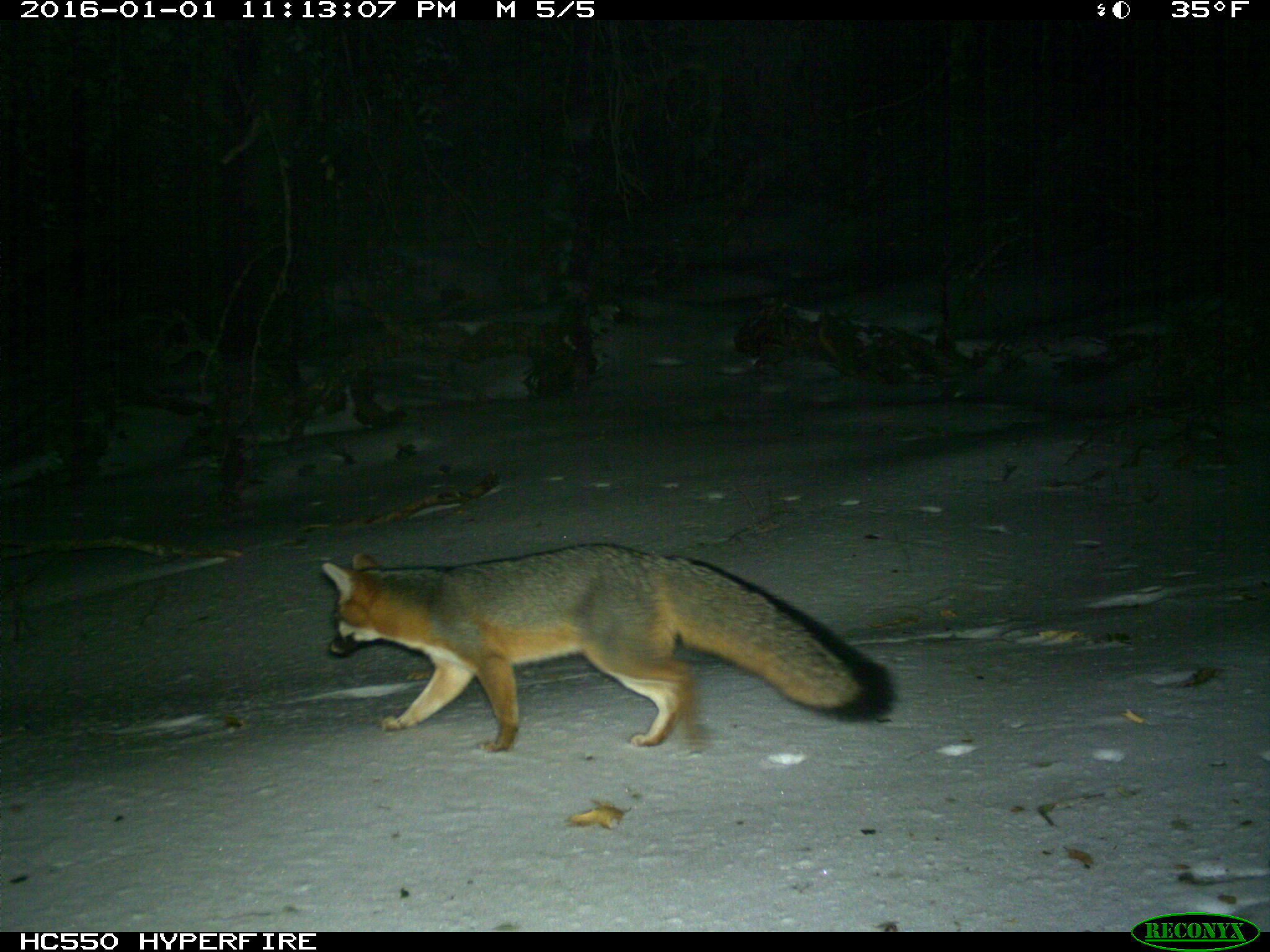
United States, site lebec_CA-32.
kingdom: Animalia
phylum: Chordata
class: Mammalia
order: Carnivora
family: Canidae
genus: Urocyon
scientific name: Urocyon cinereoargenteus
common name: gray fox